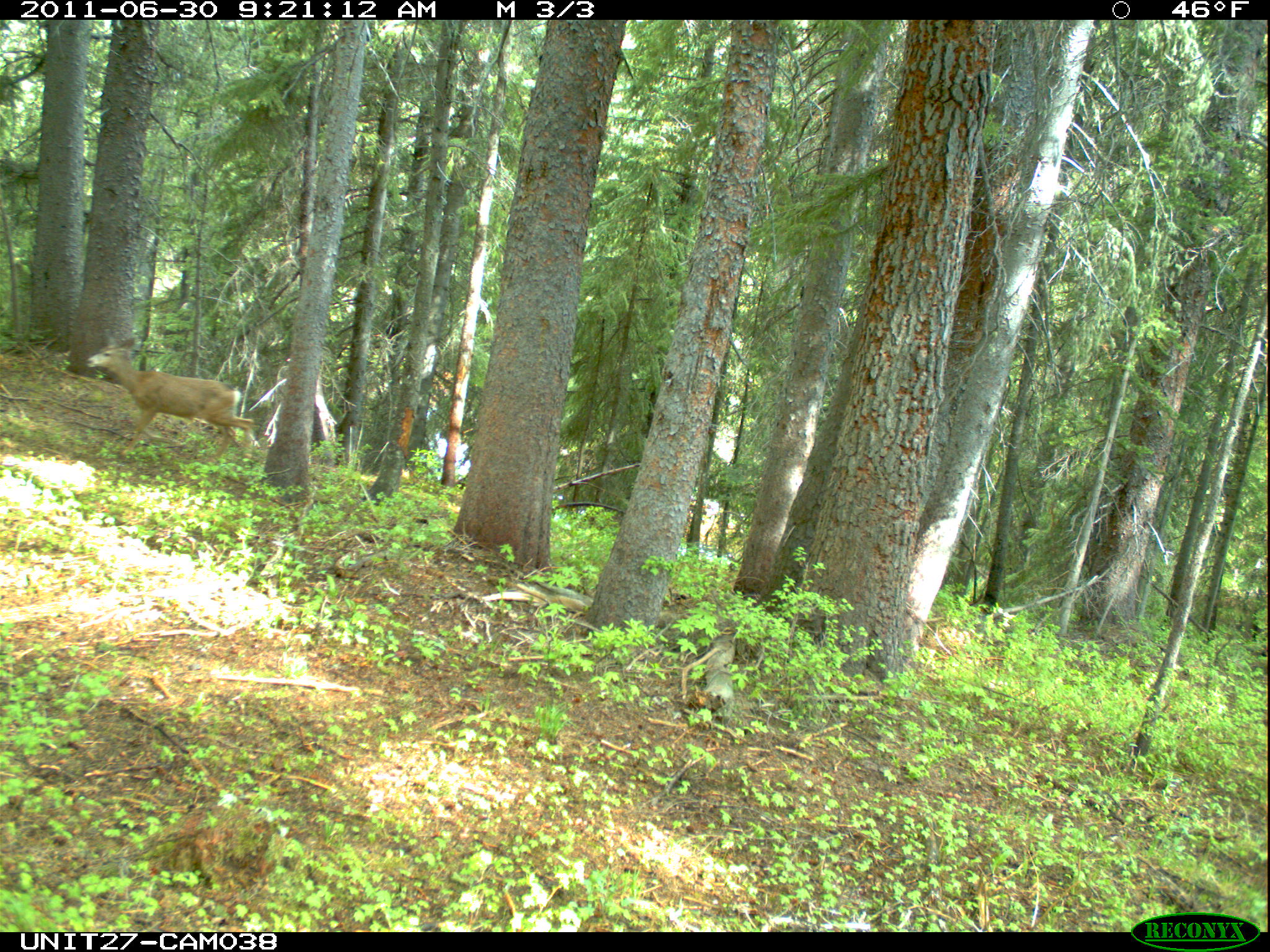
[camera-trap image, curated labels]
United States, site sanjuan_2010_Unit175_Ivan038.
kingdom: Animalia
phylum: Chordata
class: Mammalia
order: Artiodactyla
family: Cervidae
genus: Odocoileus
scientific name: Odocoileus hemionus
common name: mule deer